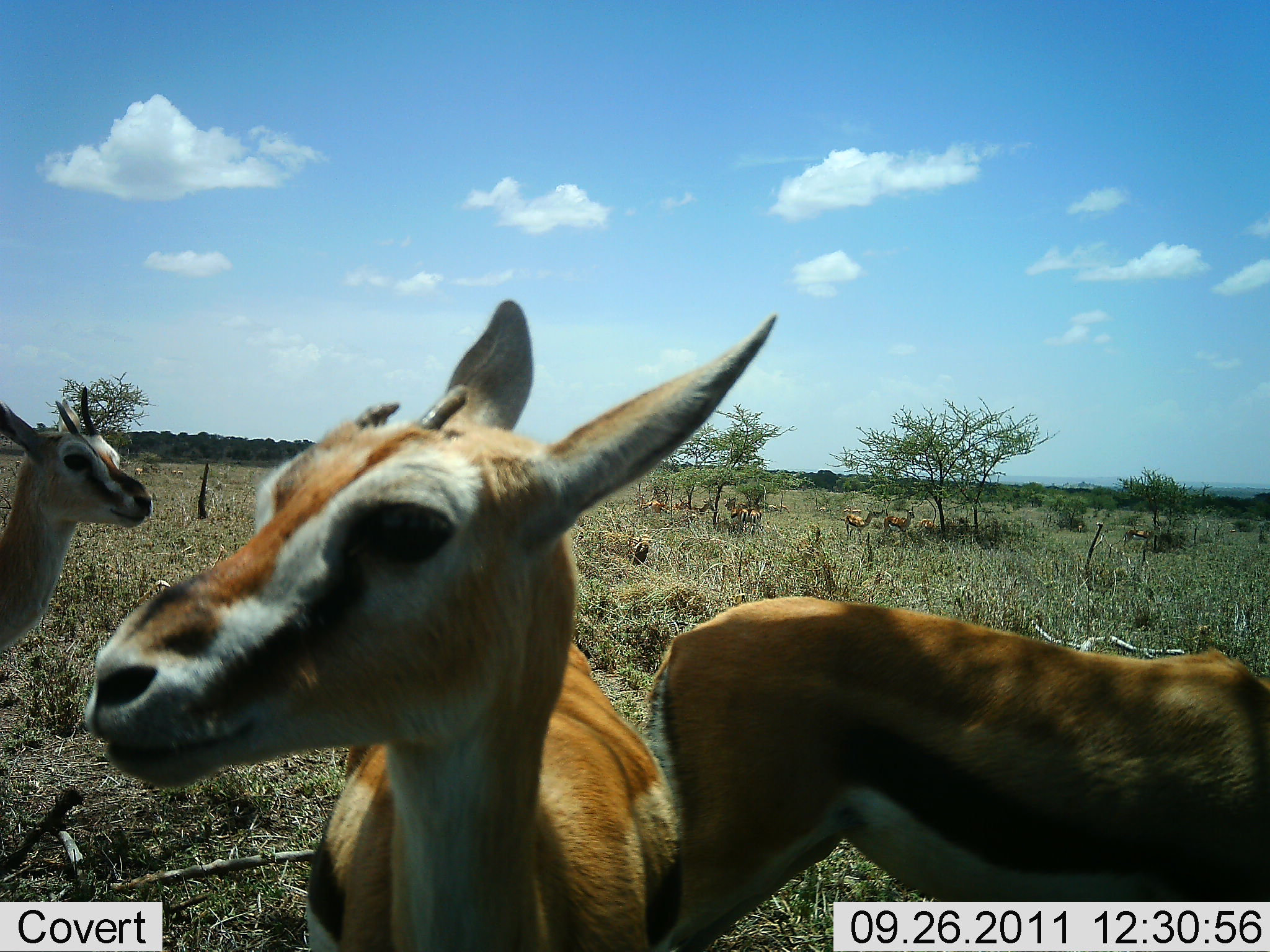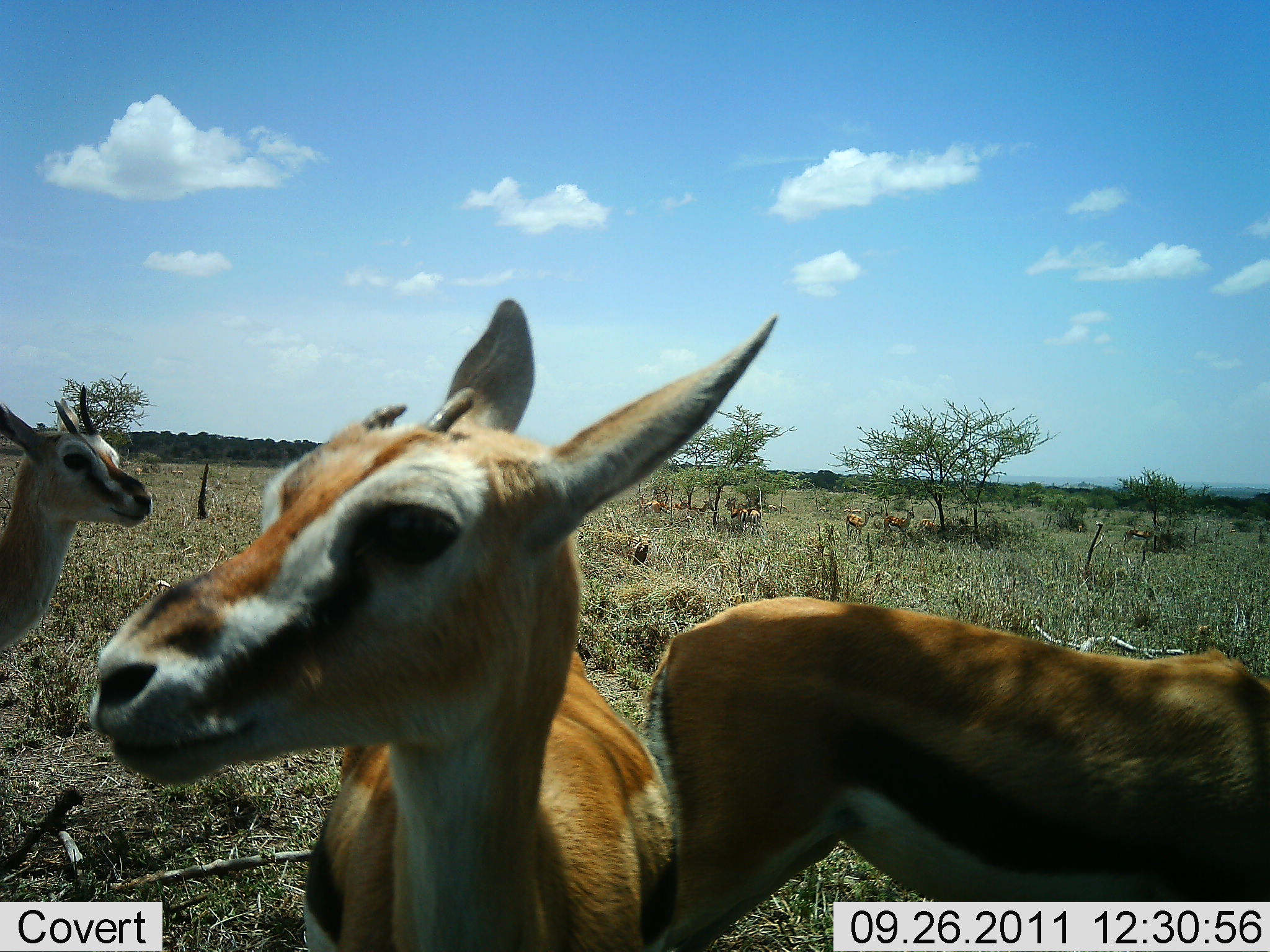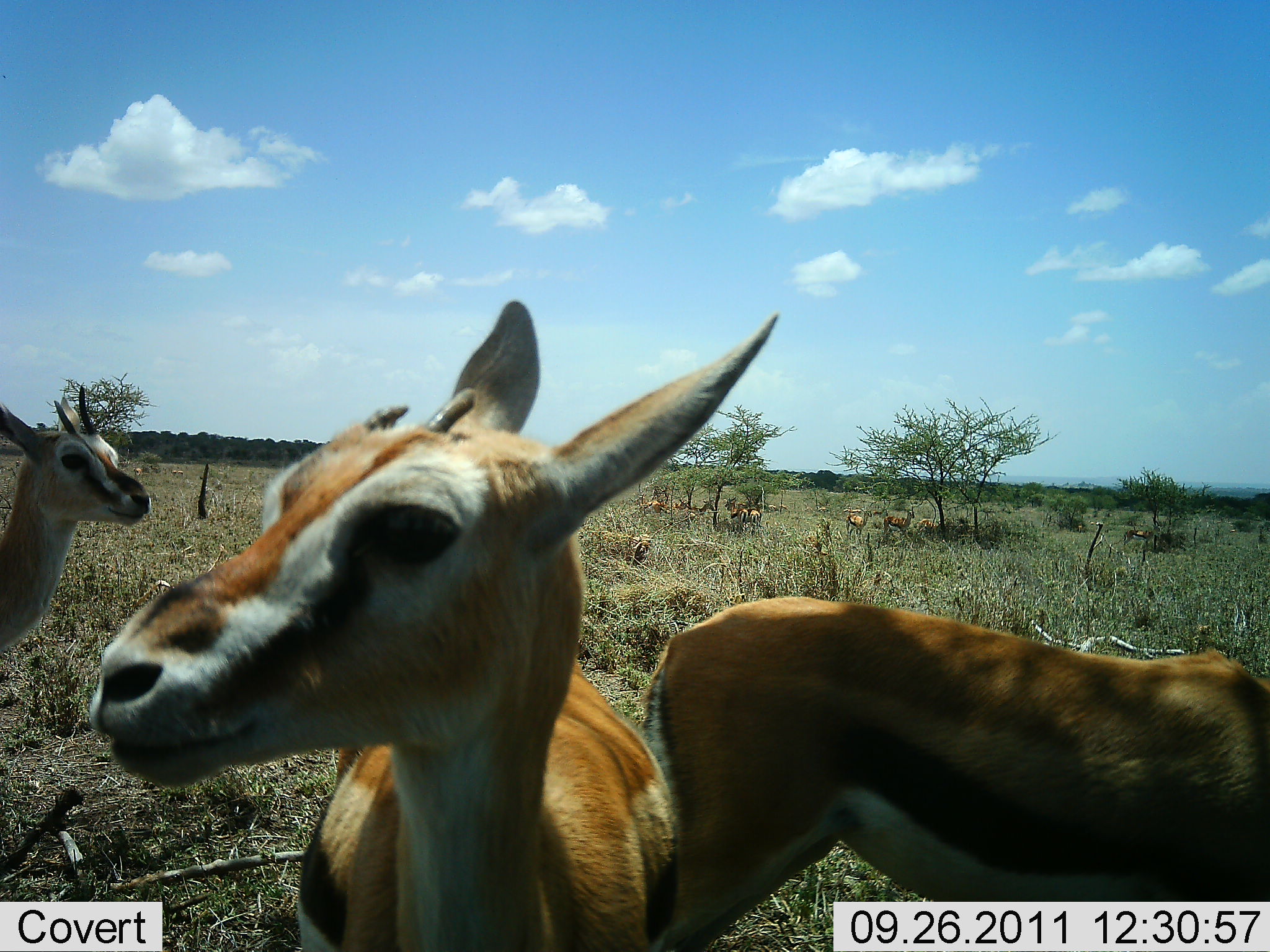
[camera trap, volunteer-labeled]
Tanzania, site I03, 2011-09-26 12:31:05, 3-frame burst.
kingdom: Animalia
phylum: Chordata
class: Mammalia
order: Artiodactyla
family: Bovidae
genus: Eudorcas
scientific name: Eudorcas thomsonii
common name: thomson's gazelle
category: gazellethomsons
Gazellethomsons (thomson's gazelle) (Eudorcas thomsonii), count 9. Behavior (volunteer vote fractions): standing 100%, resting 0%, moving 0%, interacting 10%. Young present (vote fraction): 10%. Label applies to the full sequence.